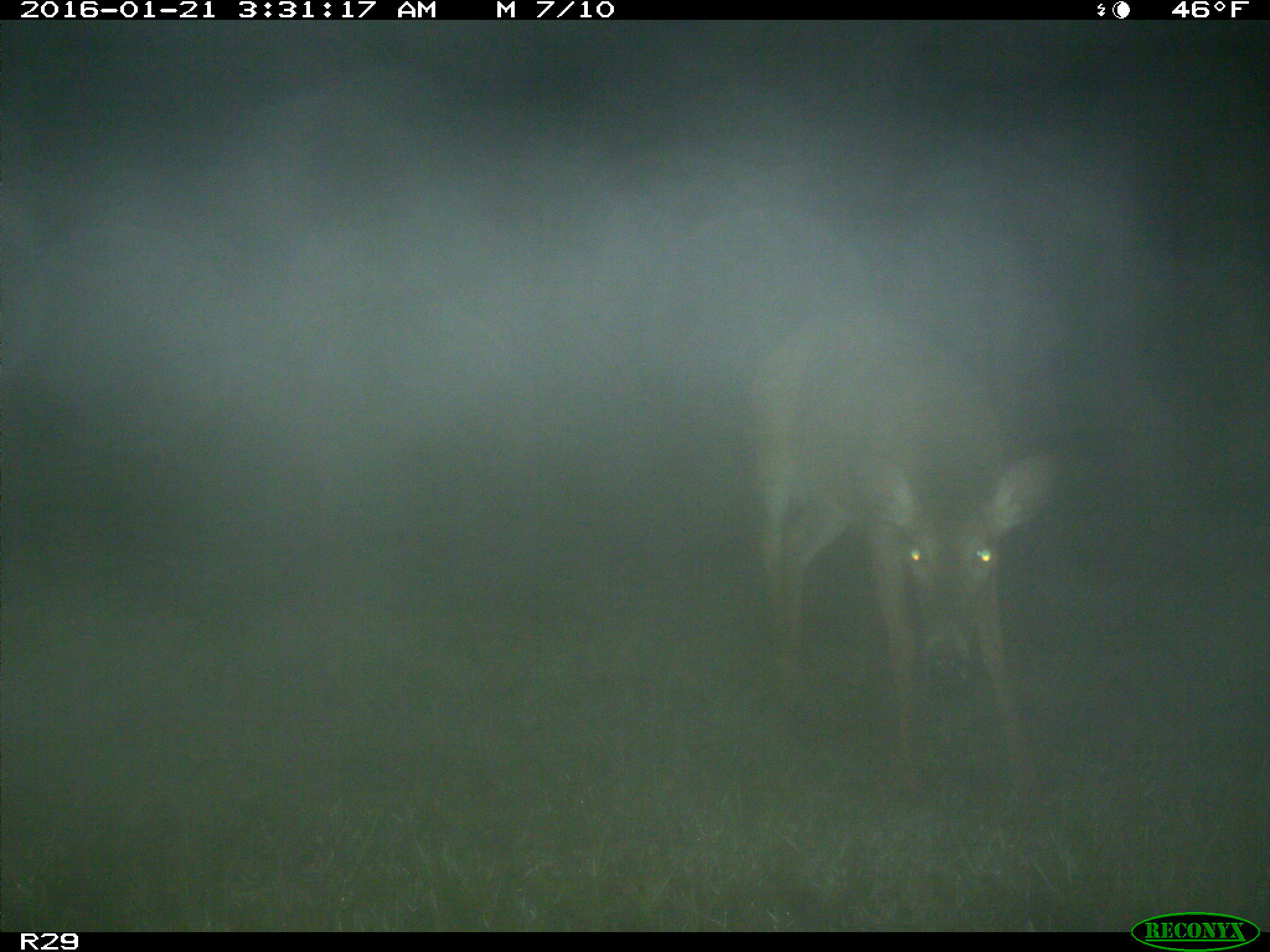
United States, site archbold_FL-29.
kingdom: Animalia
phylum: Chordata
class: Mammalia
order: Artiodactyla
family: Cervidae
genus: Odocoileus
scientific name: Odocoileus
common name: deer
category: unidentified deer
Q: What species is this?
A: Unidentified deer (deer) (Odocoileus).